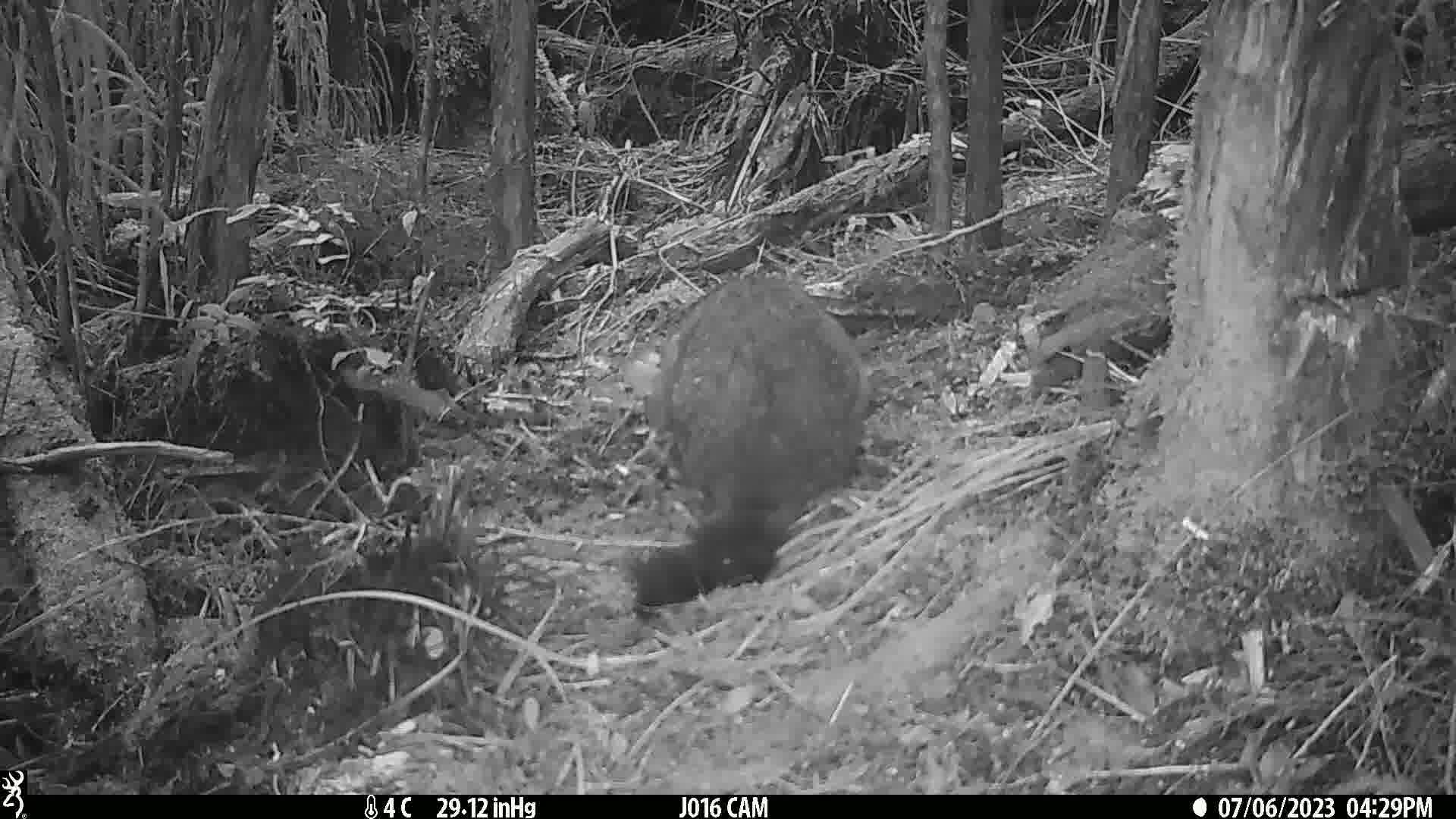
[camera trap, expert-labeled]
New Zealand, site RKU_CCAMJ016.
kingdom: Animalia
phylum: Chordata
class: Mammalia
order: Diprotodontia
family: Phalangeridae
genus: Trichosurus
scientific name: Trichosurus vulpecula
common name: common brushtail possum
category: possum